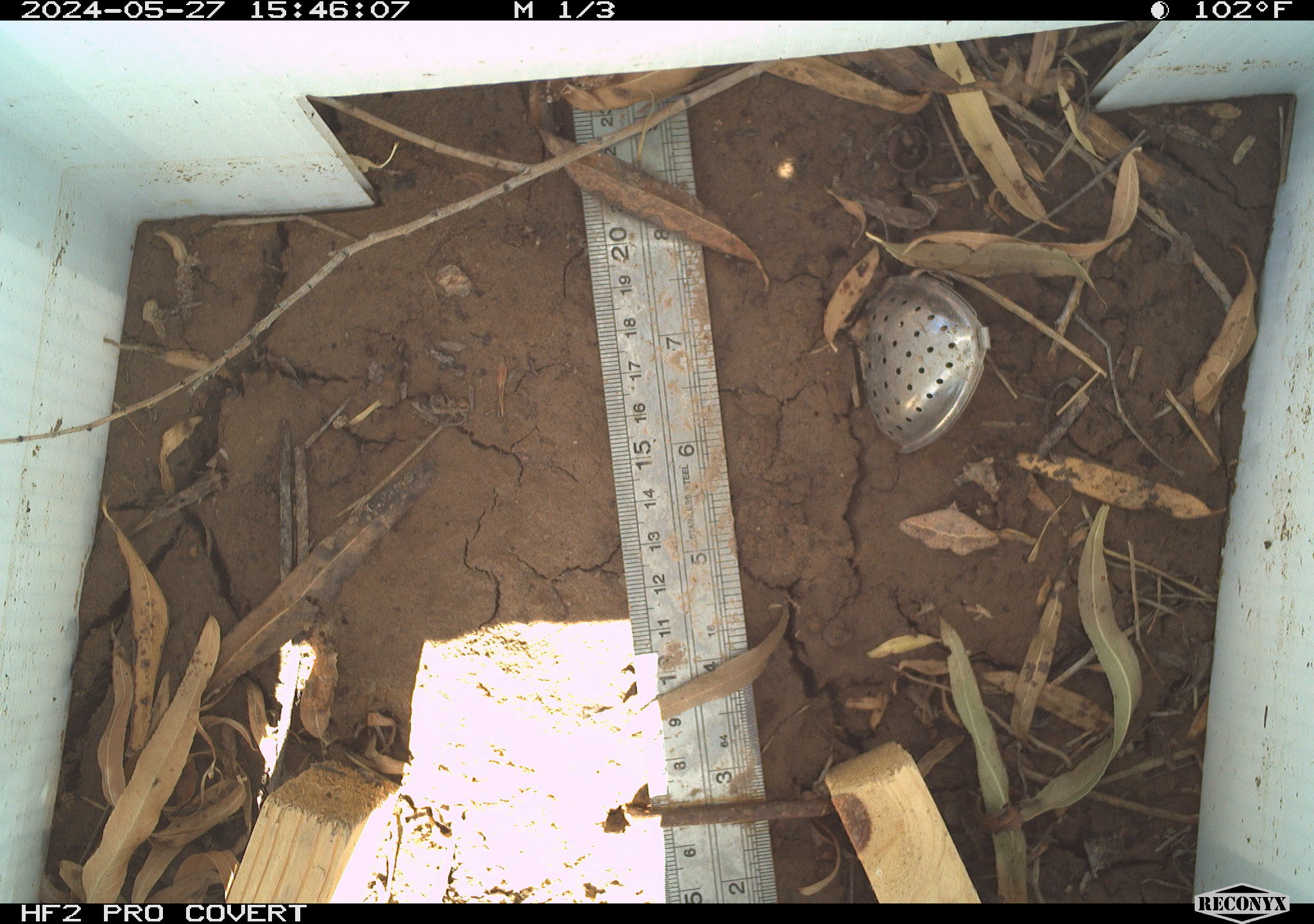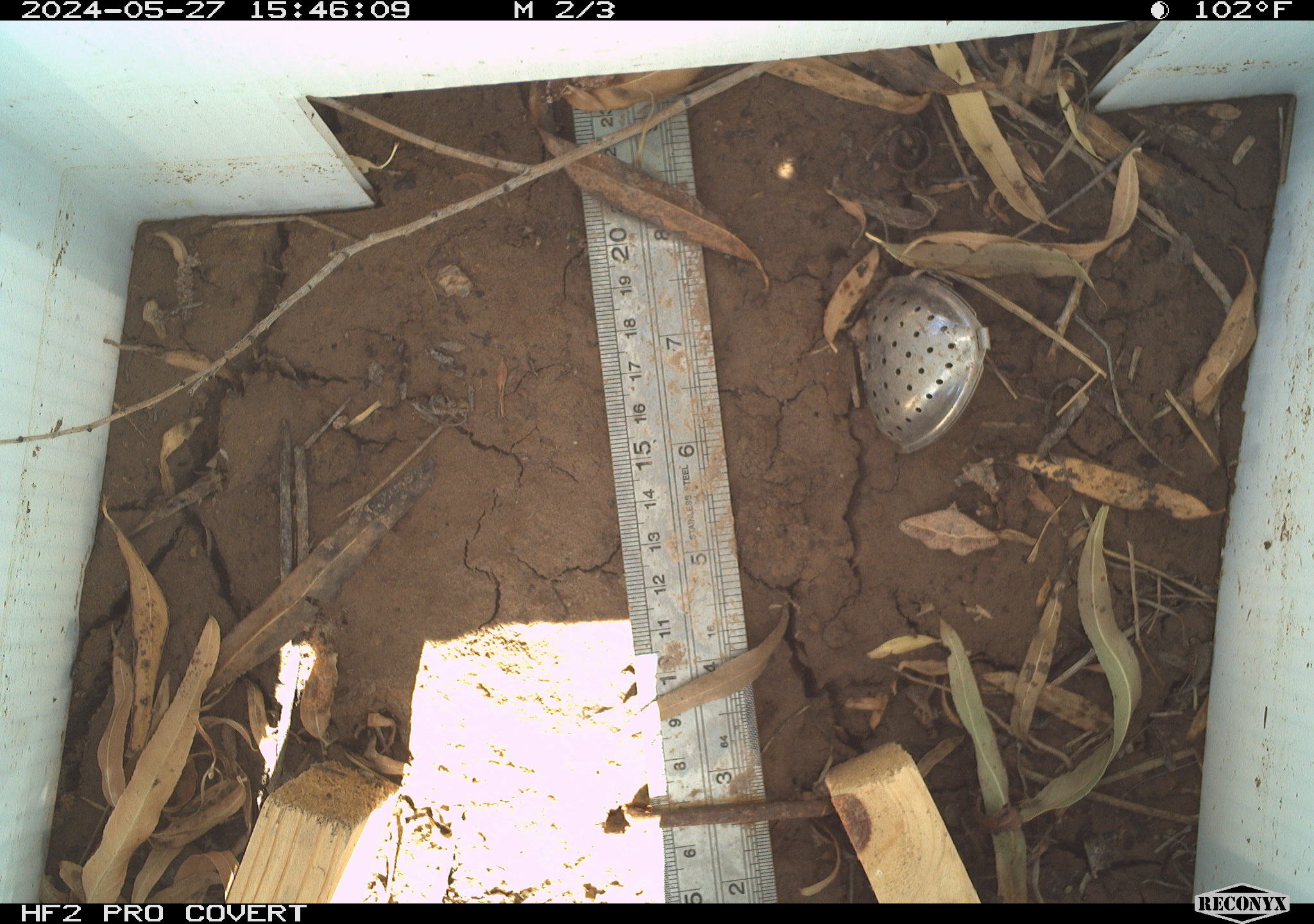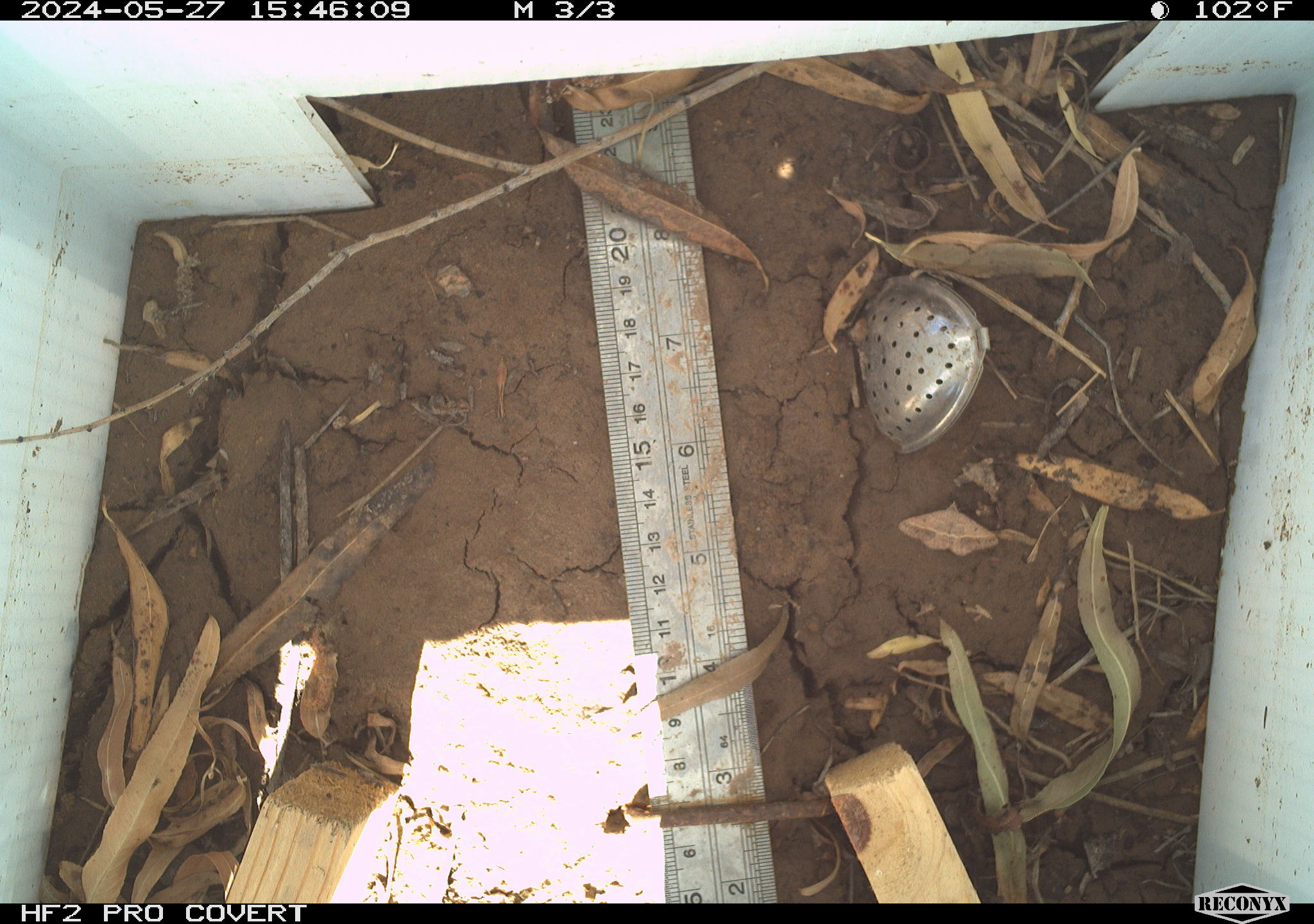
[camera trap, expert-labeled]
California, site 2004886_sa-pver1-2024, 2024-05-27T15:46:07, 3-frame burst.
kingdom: Animalia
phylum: Arthropoda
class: Insecta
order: Lepidoptera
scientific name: Lepidoptera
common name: butterflies and moths